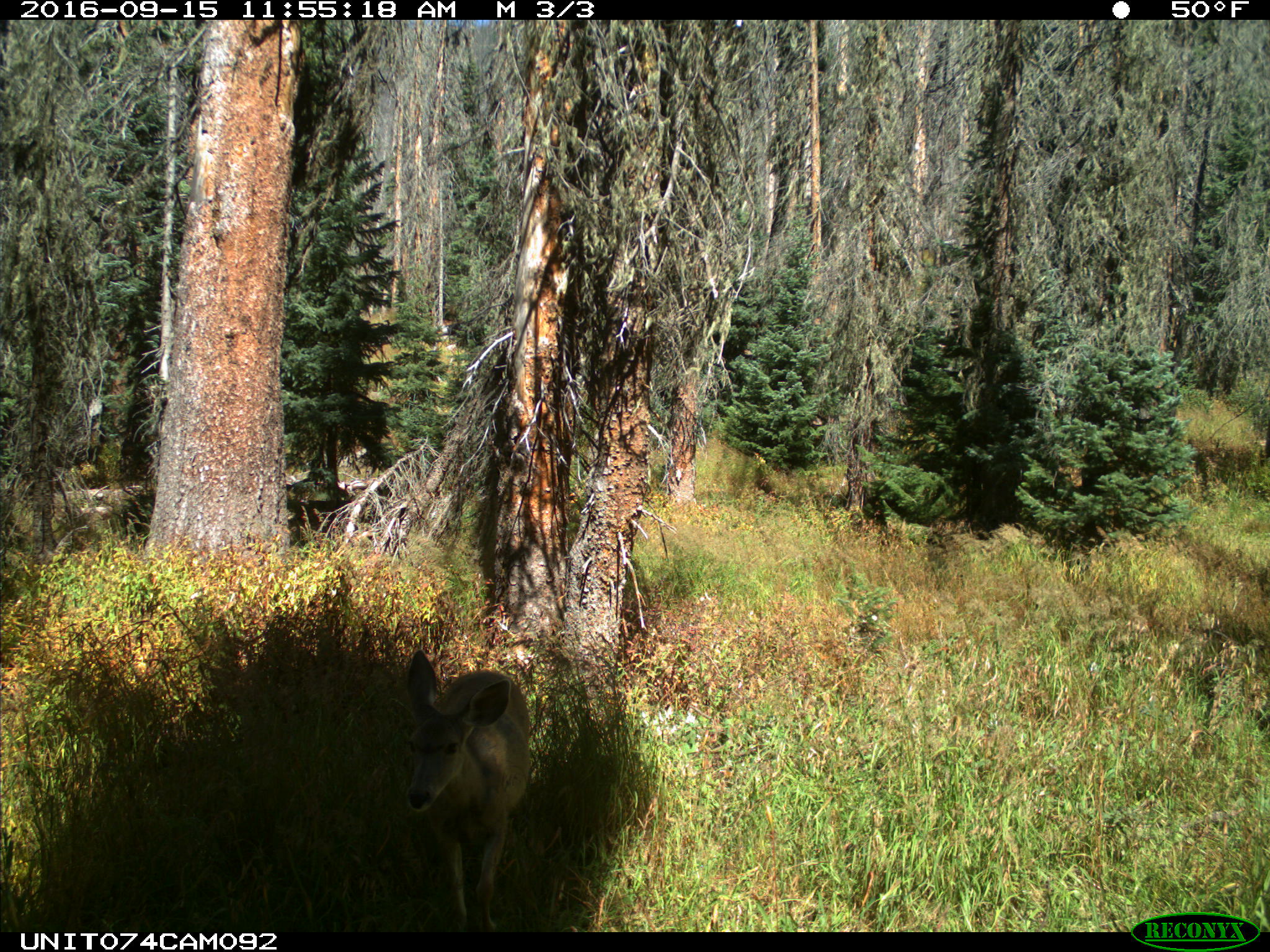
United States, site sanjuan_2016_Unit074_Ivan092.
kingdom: Animalia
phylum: Chordata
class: Mammalia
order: Artiodactyla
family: Cervidae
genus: Odocoileus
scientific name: Odocoileus hemionus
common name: mule deer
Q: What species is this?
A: Odocoileus hemionus (mule deer).